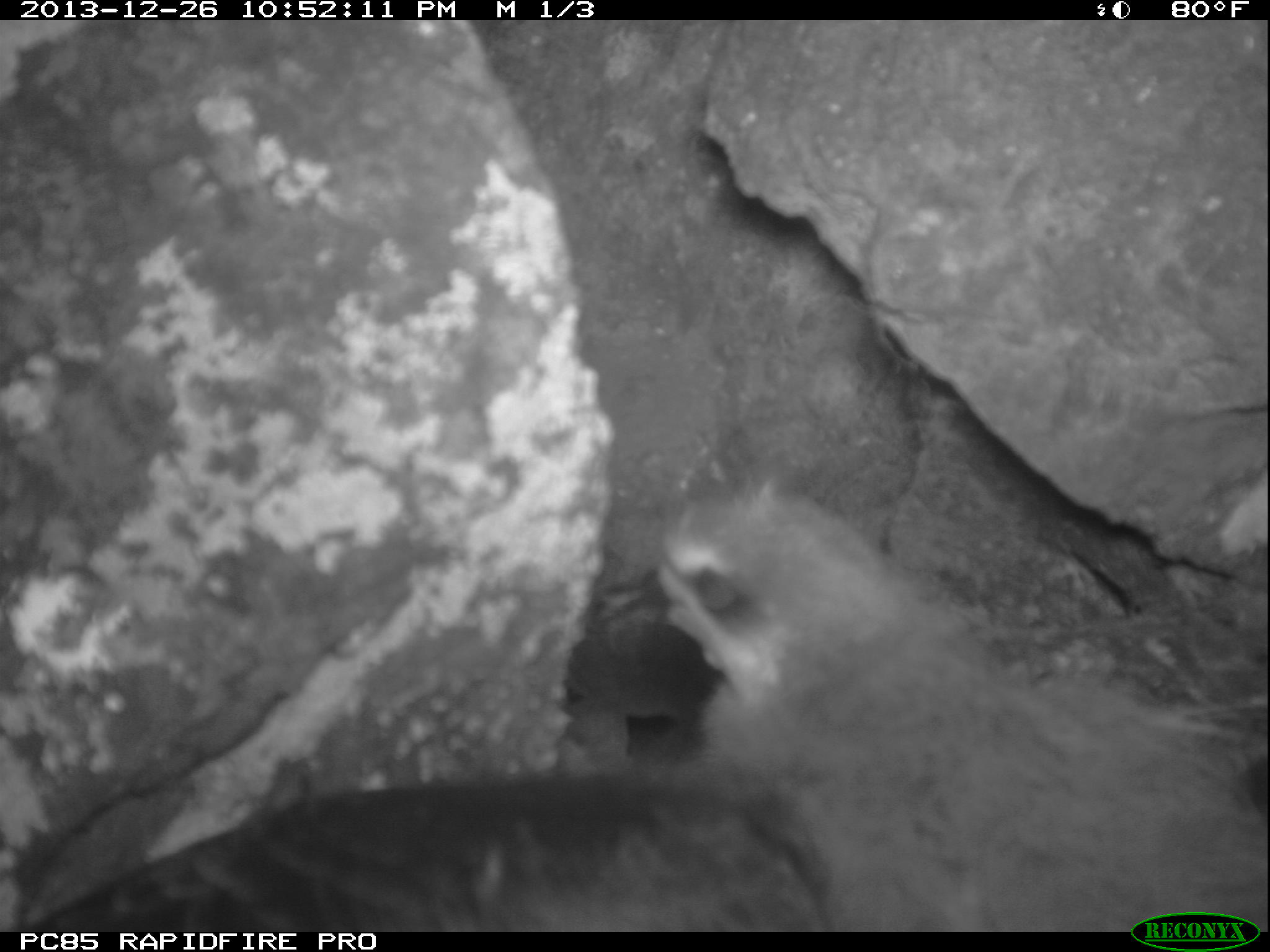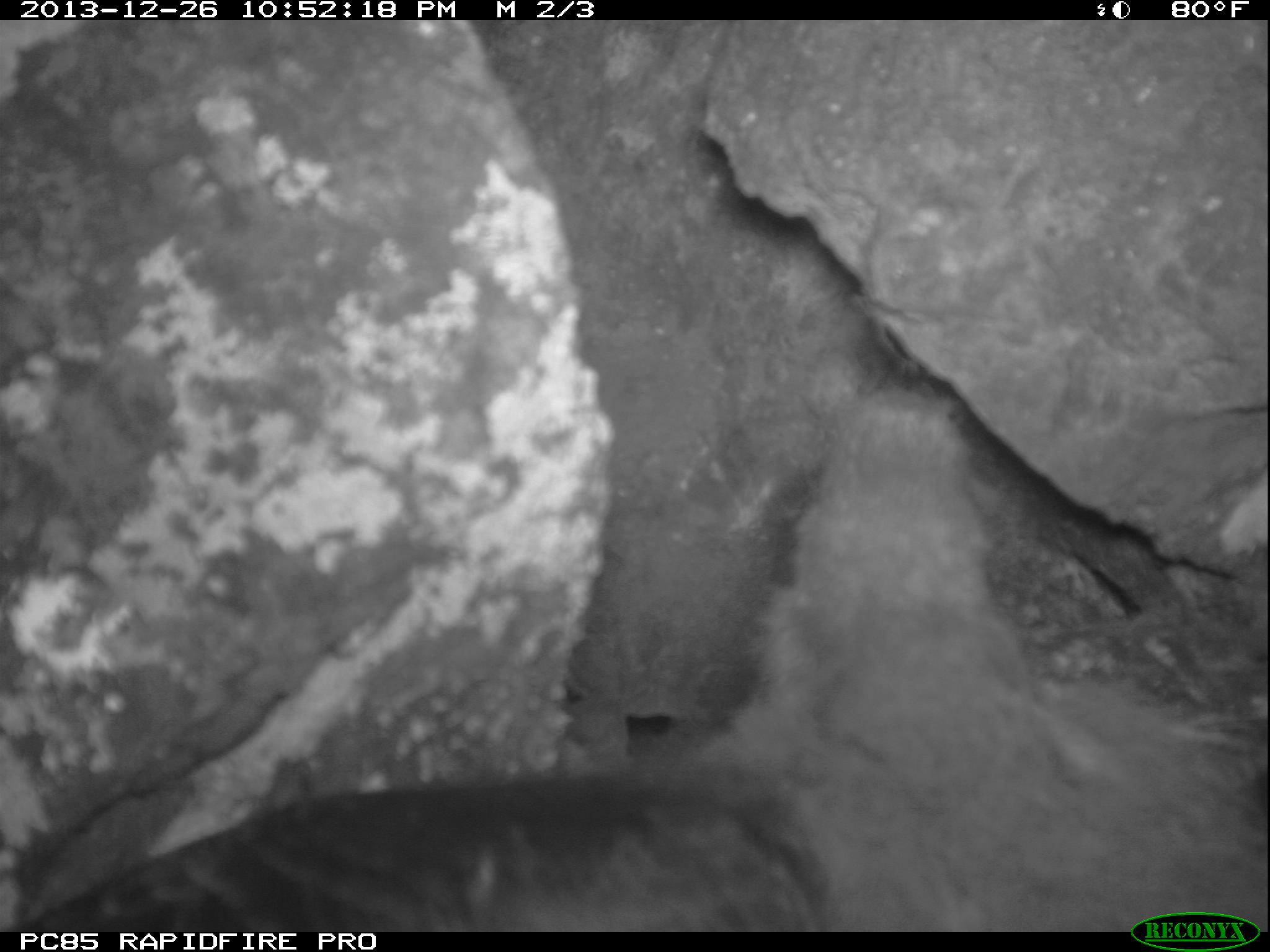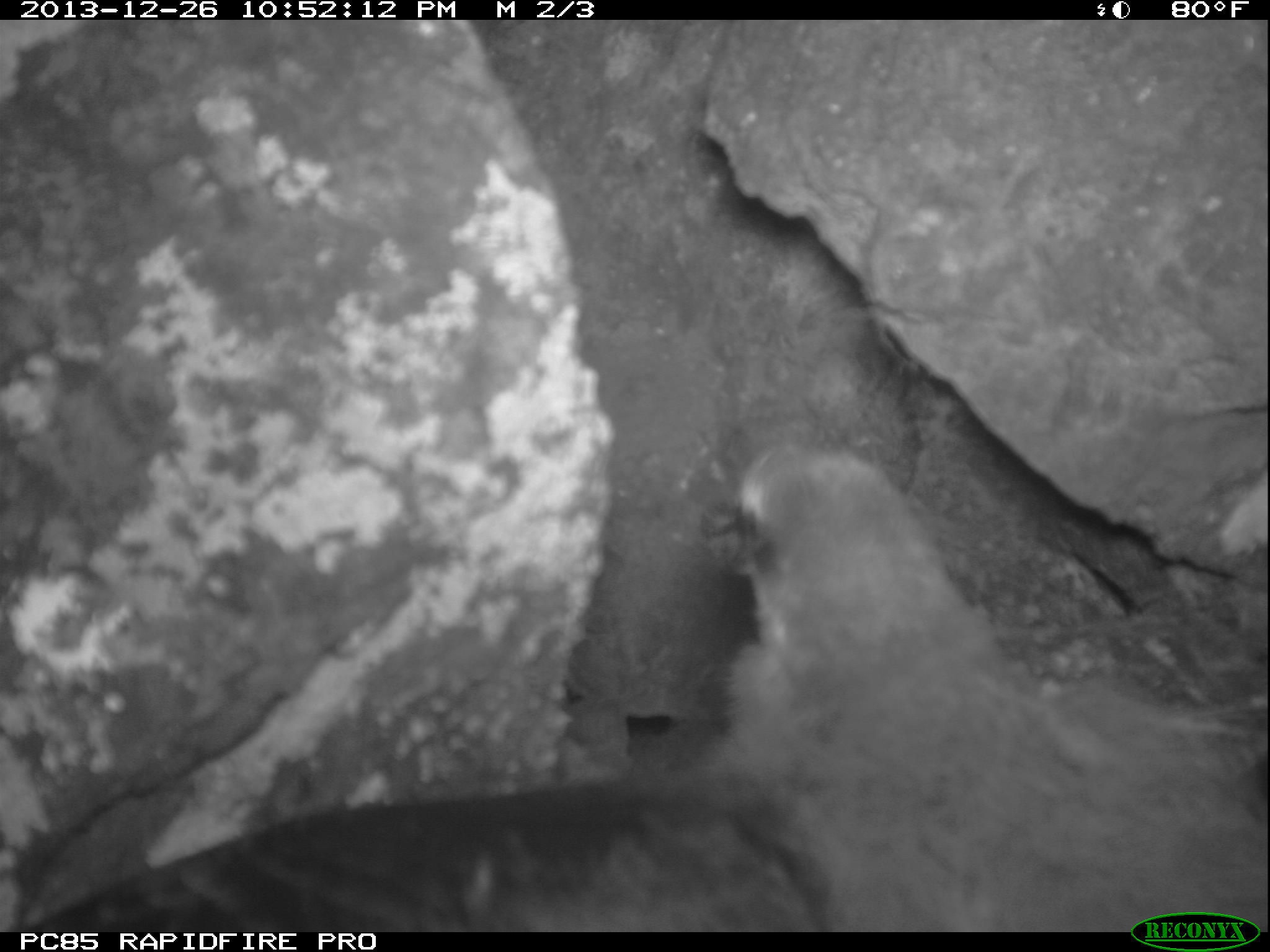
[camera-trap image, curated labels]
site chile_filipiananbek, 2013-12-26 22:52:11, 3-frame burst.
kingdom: Animalia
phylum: Chordata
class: Aves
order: Procellariiformes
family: Procellariidae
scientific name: Procellariidae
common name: petrel chick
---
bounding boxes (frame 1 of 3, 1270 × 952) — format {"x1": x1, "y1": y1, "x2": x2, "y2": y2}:
petrel chick: {"x1": 0, "y1": 487, "x2": 1257, "y2": 909}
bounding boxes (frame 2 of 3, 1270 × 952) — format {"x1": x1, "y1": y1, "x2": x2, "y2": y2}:
petrel chick: {"x1": 18, "y1": 380, "x2": 1270, "y2": 909}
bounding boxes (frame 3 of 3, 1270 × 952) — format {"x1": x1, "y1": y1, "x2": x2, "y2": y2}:
petrel chick: {"x1": 0, "y1": 428, "x2": 1250, "y2": 934}